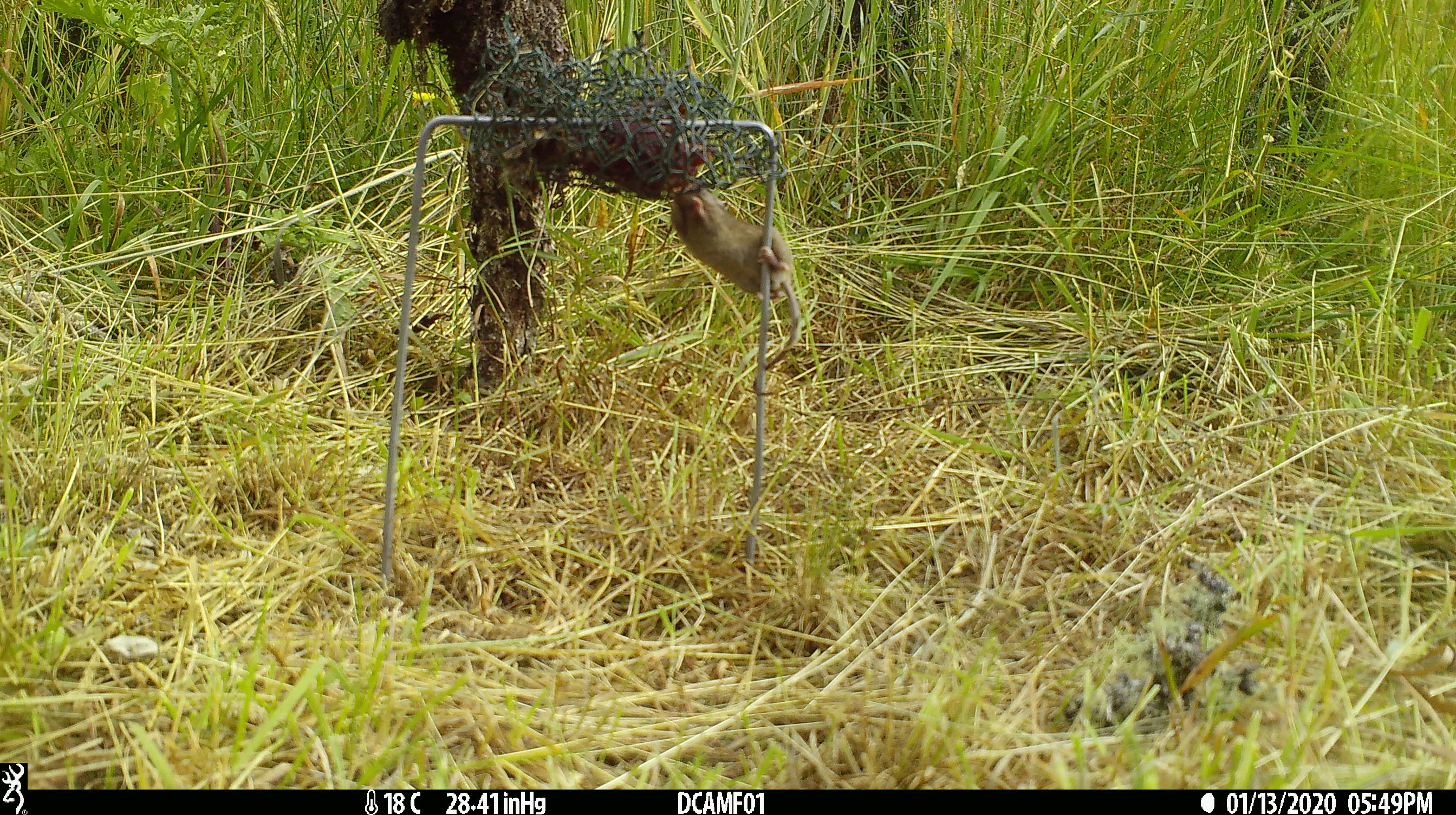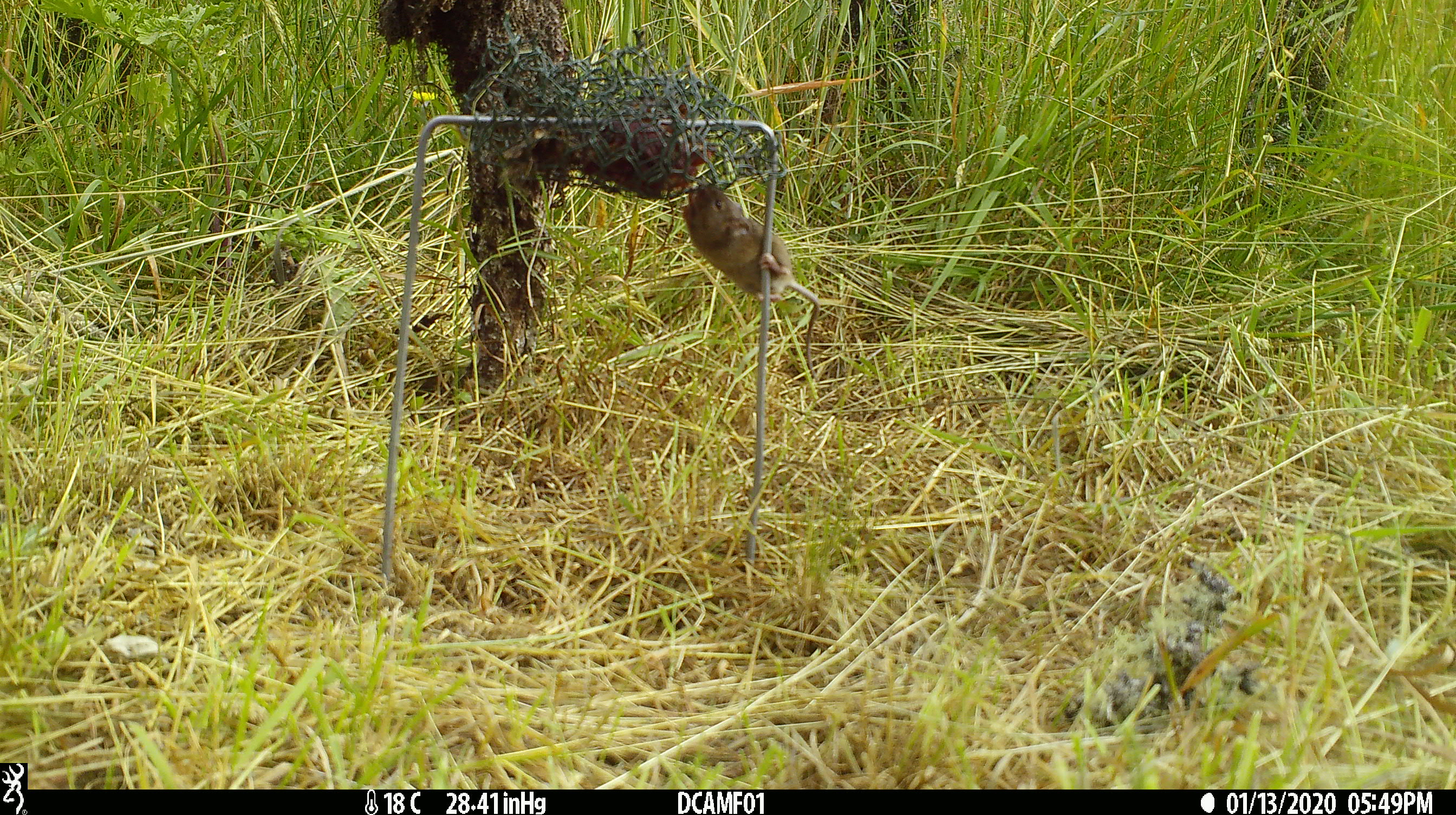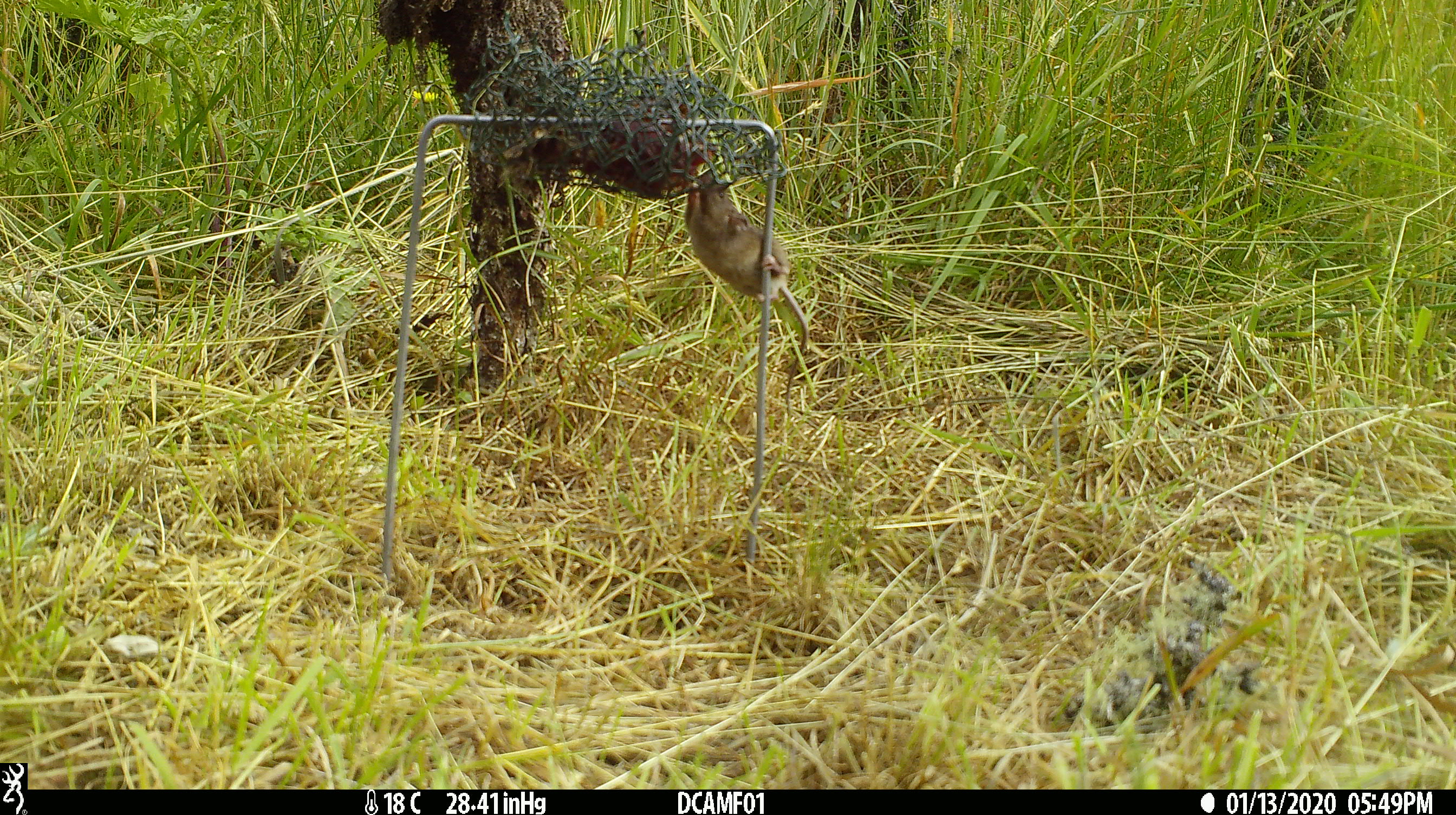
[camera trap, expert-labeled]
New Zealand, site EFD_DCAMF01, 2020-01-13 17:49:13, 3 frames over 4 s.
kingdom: Animalia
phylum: Chordata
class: Mammalia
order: Rodentia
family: Muridae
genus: Mus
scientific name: Mus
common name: mouse